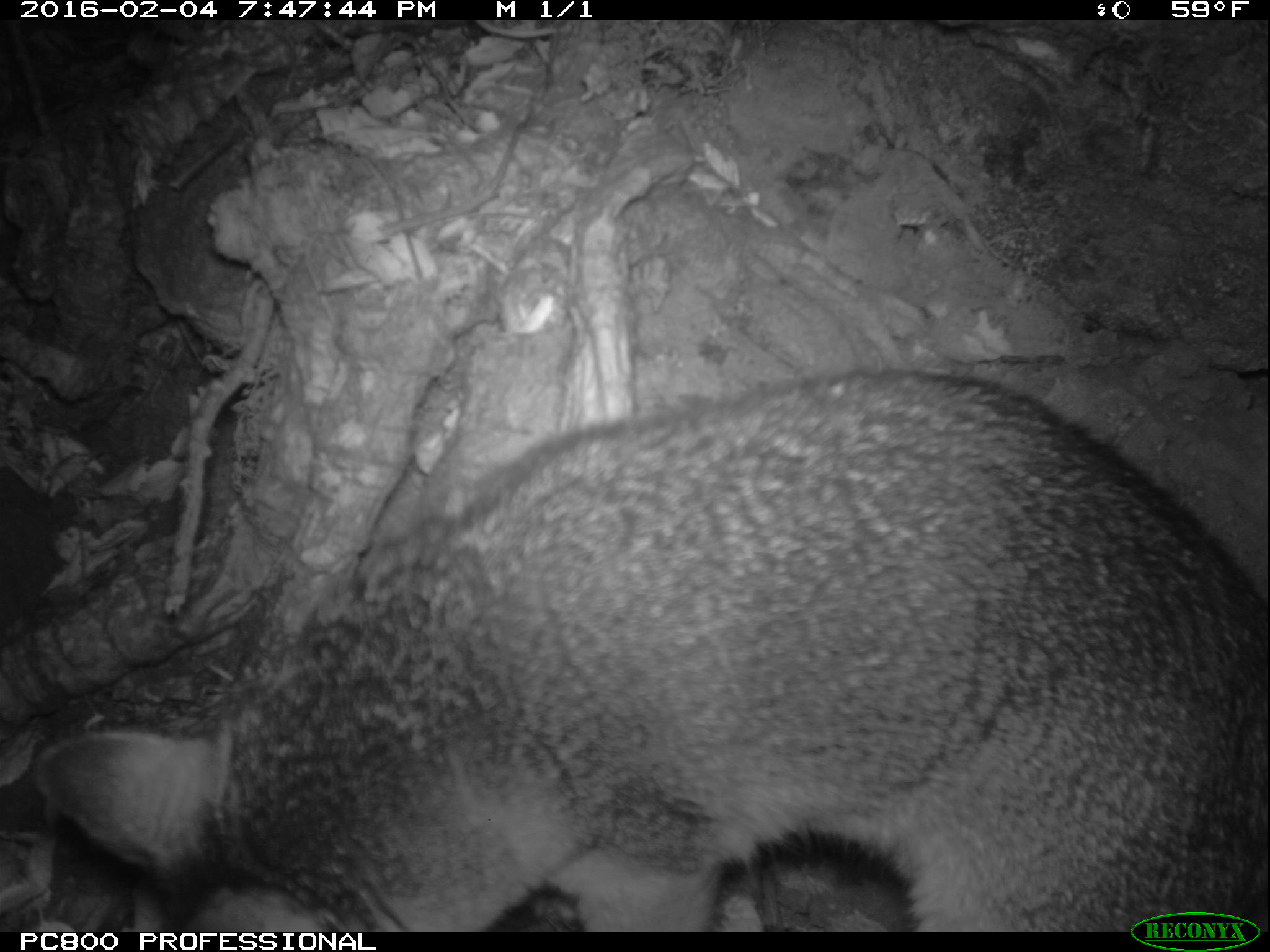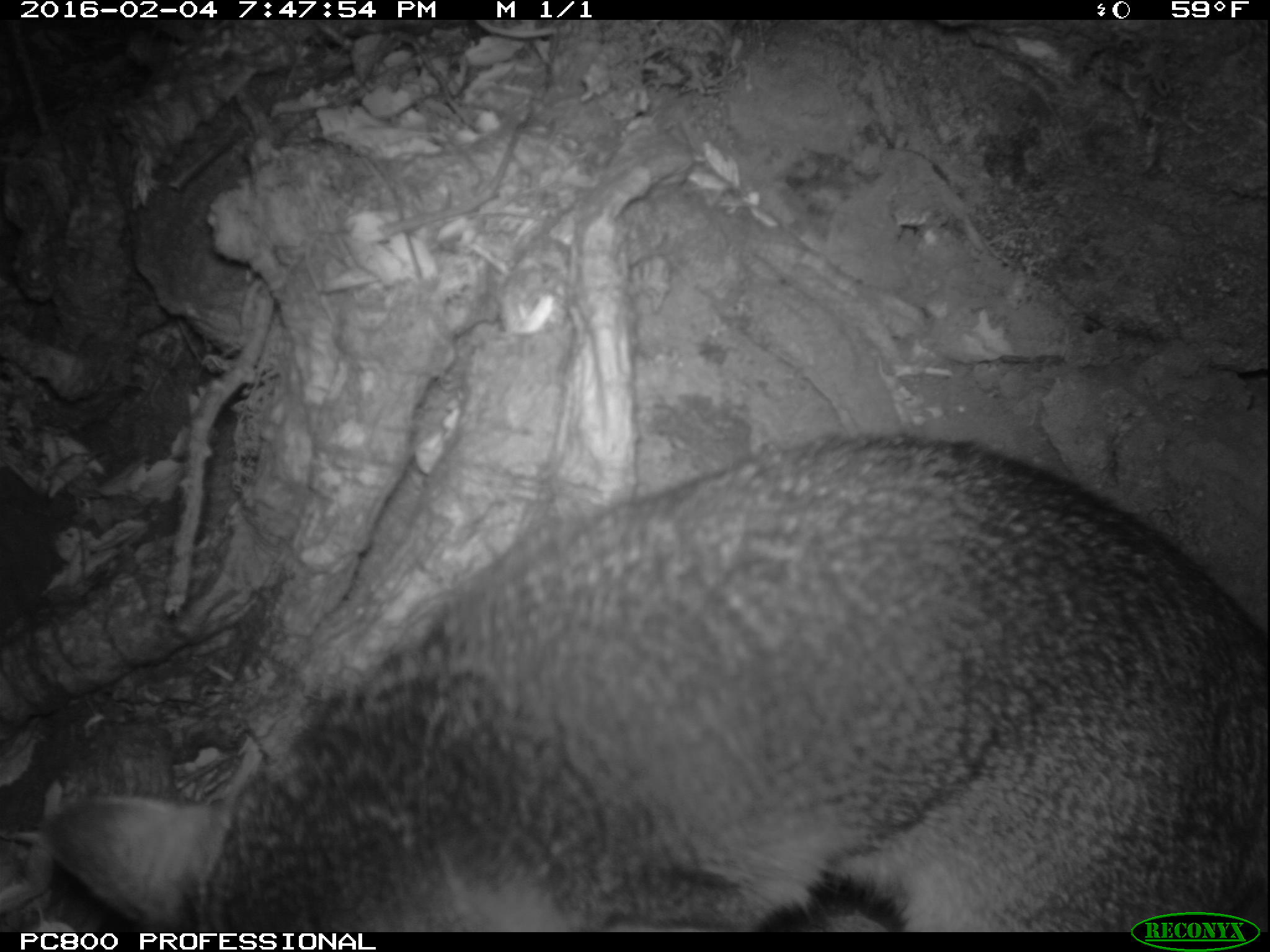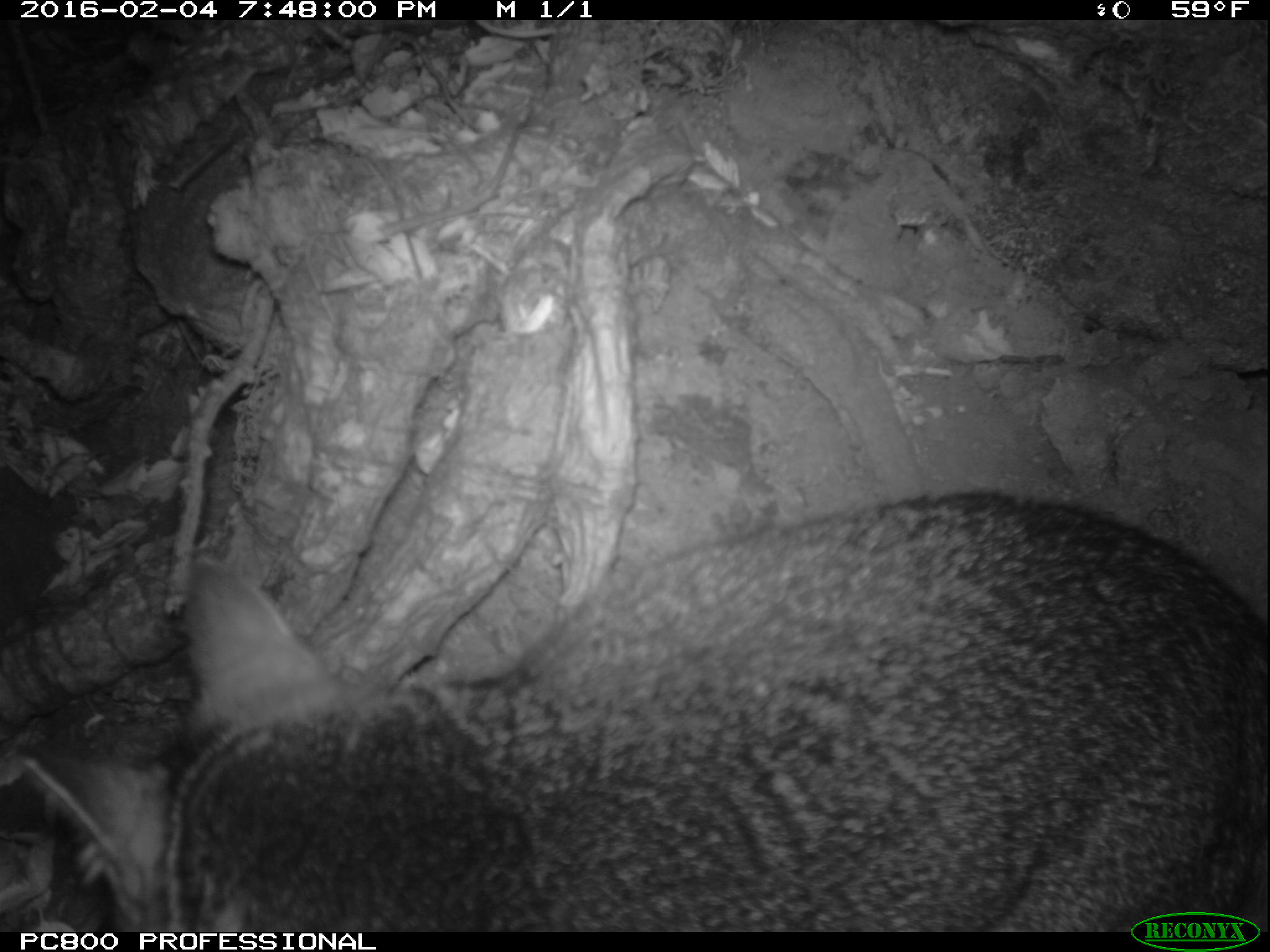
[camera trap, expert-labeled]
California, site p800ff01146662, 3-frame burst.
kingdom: Animalia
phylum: Chordata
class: Mammalia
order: Carnivora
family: Canidae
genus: Urocyon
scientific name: Urocyon littoralis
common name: island fox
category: fox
Fox (island fox) (Urocyon littoralis).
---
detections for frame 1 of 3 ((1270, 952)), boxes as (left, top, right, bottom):
fox: (31, 368, 1268, 933)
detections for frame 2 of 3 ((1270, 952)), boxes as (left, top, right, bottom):
fox: (40, 436, 1269, 932)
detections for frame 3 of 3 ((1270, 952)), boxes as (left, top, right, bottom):
fox: (16, 489, 1269, 931)